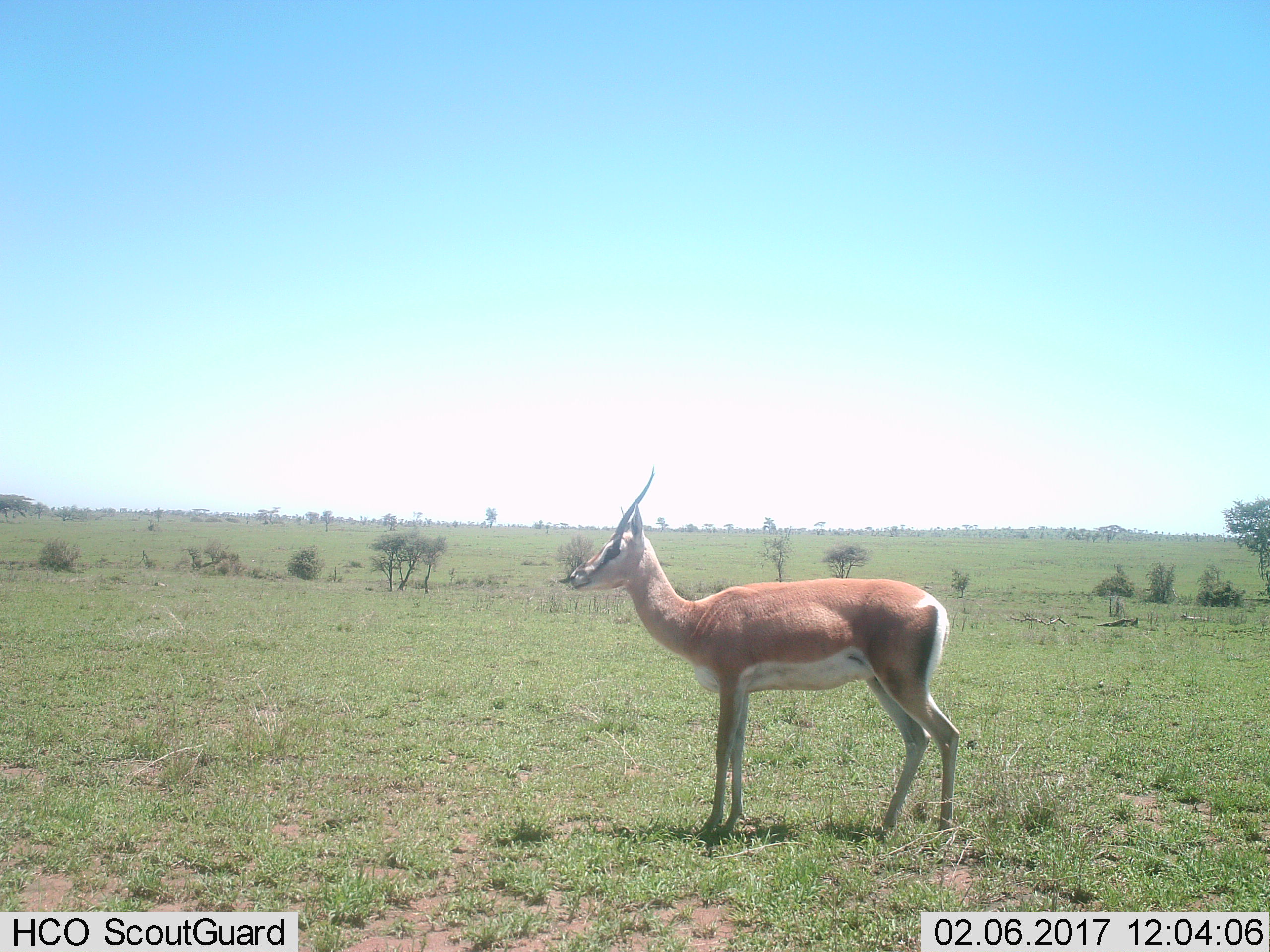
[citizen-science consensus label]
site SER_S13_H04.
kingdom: Animalia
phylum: Chordata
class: Mammalia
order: Artiodactyla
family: Bovidae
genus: Nanger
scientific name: Nanger granti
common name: grant's gazelle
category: gazellegrants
Gazellegrants (grant's gazelle) (Nanger granti), count 1. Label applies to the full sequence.